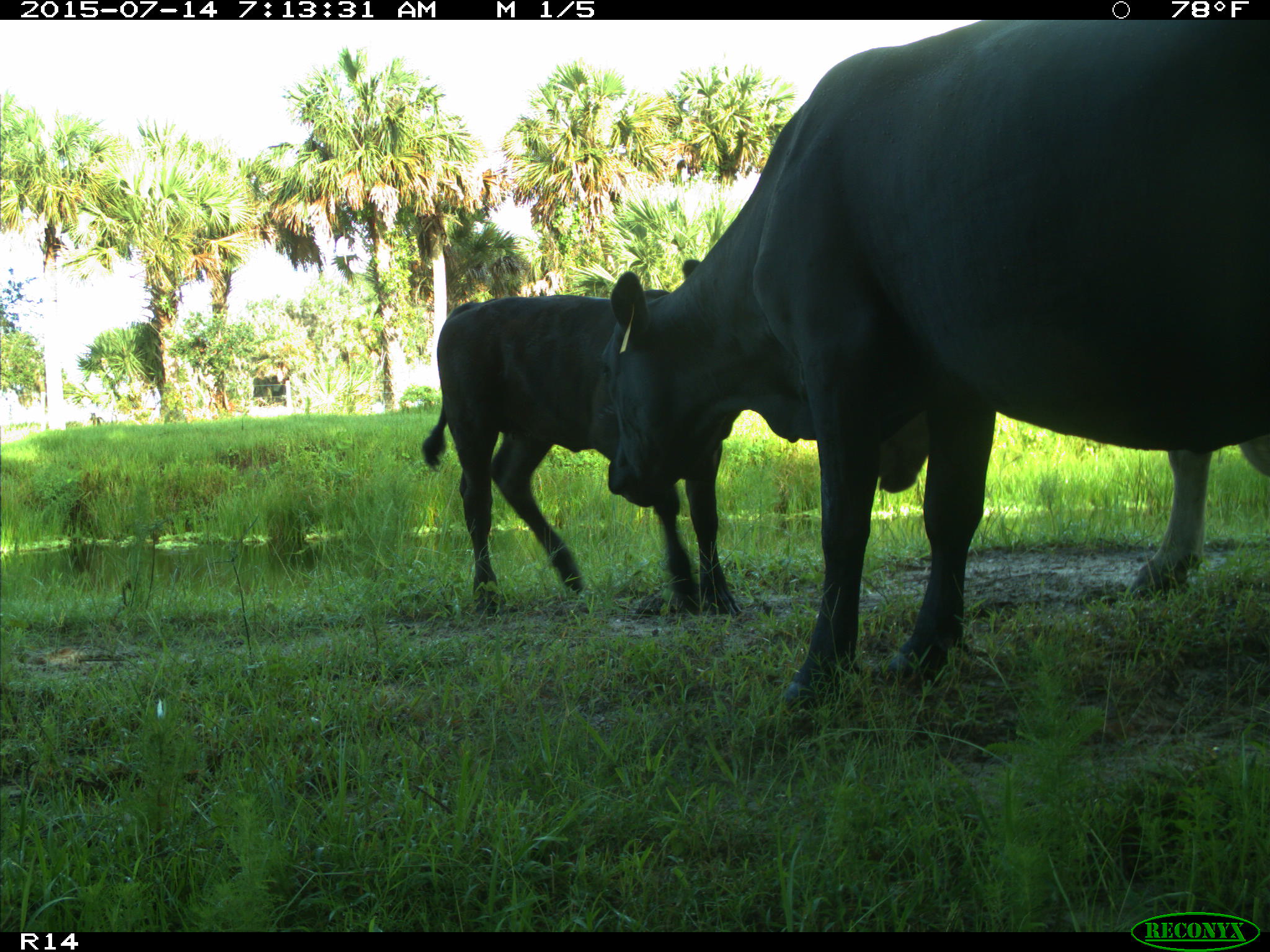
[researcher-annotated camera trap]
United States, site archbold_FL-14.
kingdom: Animalia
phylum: Chordata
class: Mammalia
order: Artiodactyla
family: Bovidae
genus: Bos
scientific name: Bos taurus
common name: domestic cow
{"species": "Bos taurus (domestic cow)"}